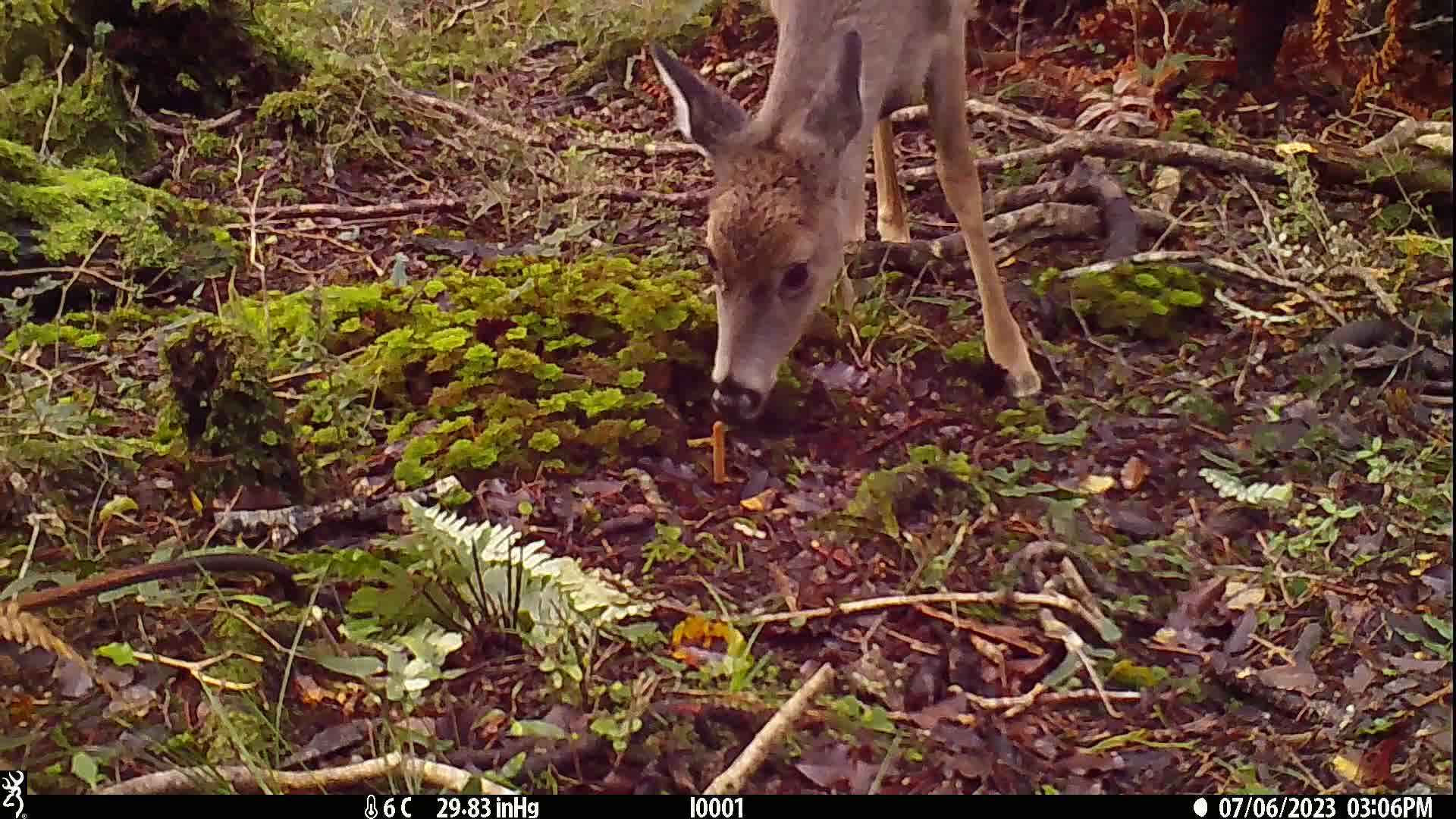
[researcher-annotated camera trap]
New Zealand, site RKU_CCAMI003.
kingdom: Animalia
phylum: Chordata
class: Mammalia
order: Artiodactyla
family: Cervidae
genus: Odocoileus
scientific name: Odocoileus virginianus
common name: white-tailed deer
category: white tailed deer